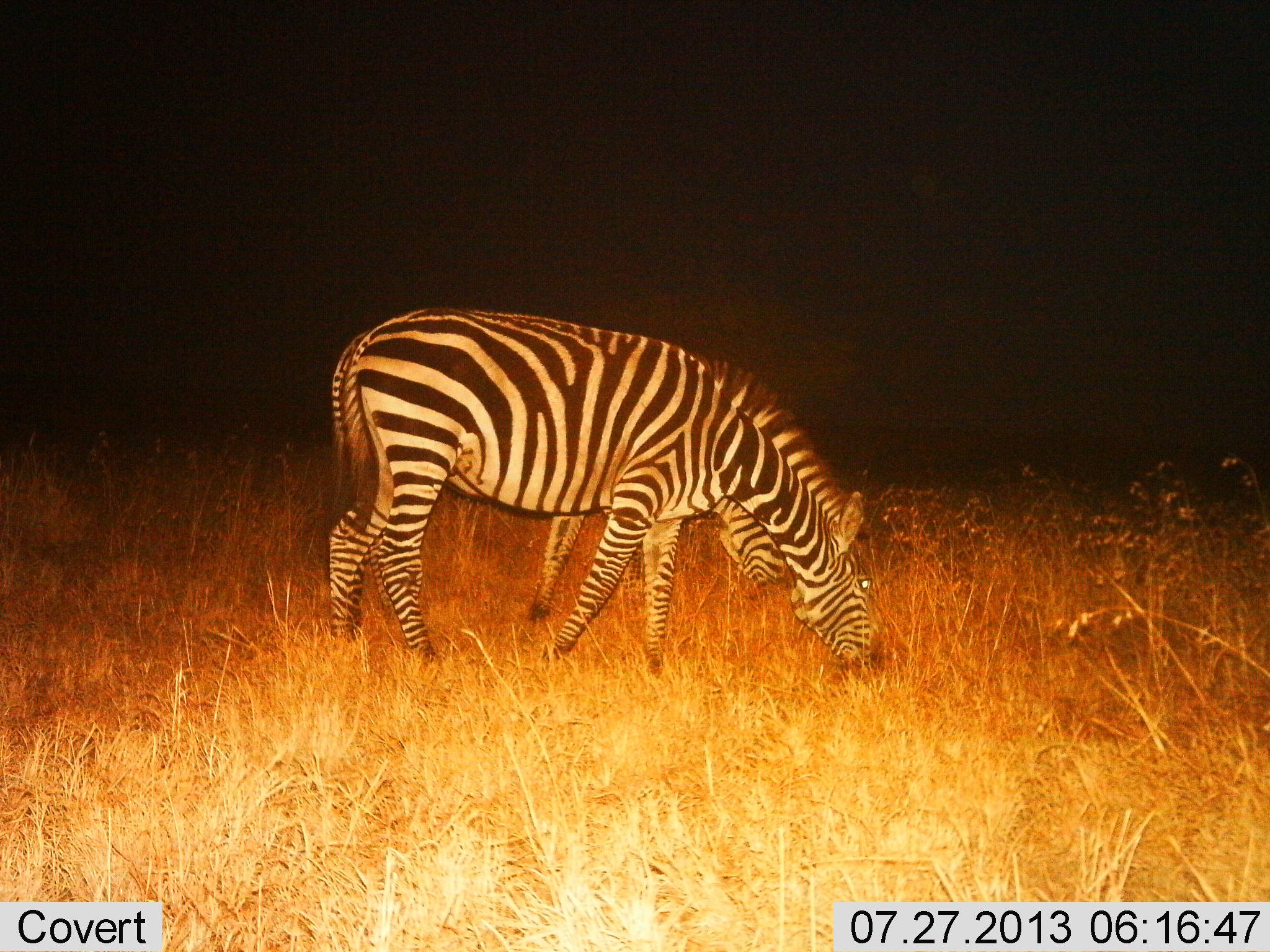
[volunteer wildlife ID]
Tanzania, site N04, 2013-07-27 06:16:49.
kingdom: Animalia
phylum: Chordata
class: Mammalia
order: Perissodactyla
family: Equidae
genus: Equus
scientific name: Equus quagga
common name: plains zebra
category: zebra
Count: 2.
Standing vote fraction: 21%.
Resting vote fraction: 0%.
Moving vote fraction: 3%.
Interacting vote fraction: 0%.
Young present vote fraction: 3%.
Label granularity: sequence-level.